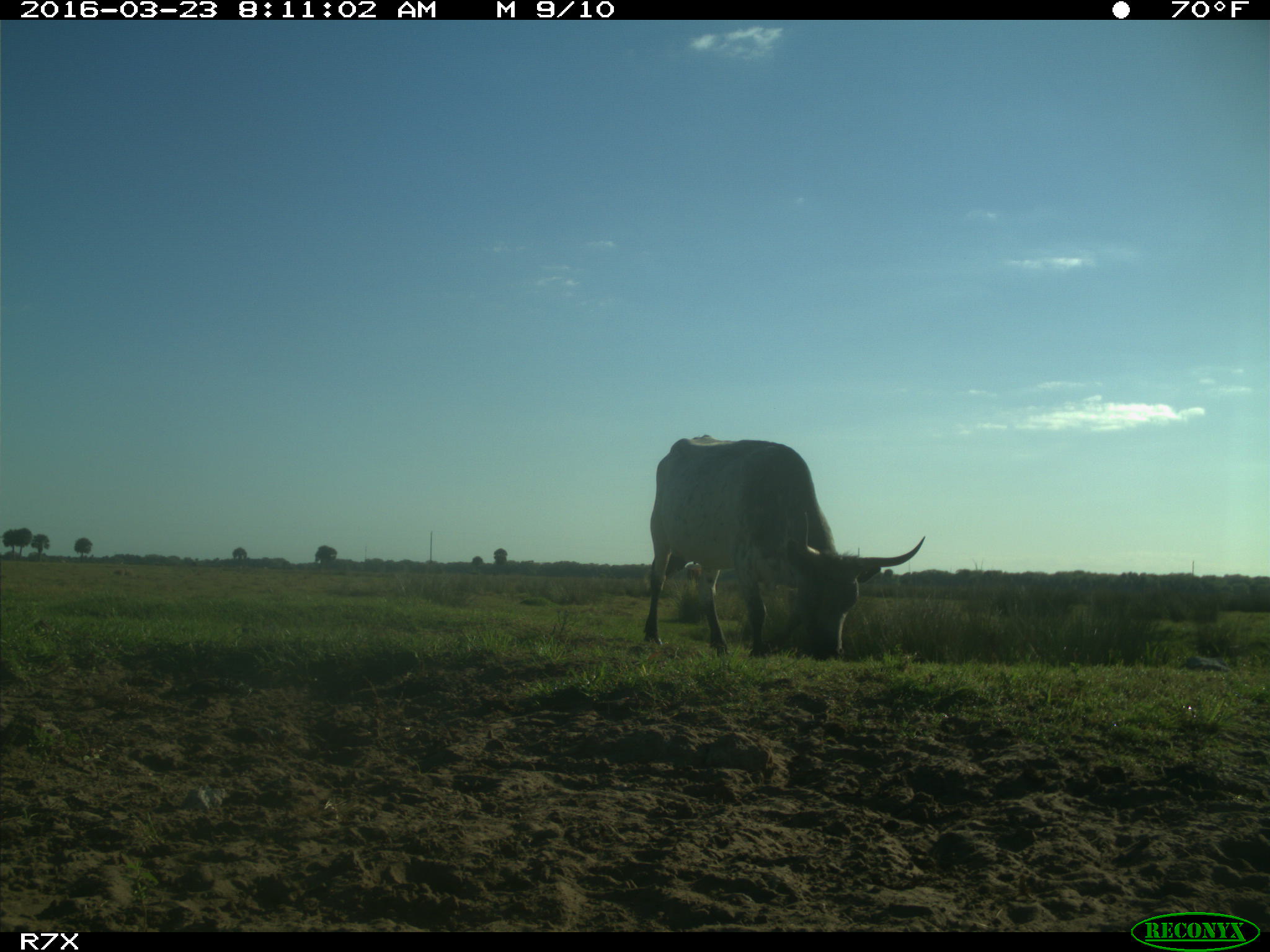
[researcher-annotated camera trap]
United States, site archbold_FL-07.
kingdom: Animalia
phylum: Chordata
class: Mammalia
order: Artiodactyla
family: Bovidae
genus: Bos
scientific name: Bos taurus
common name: domestic cow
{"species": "Bos taurus (domestic cow)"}